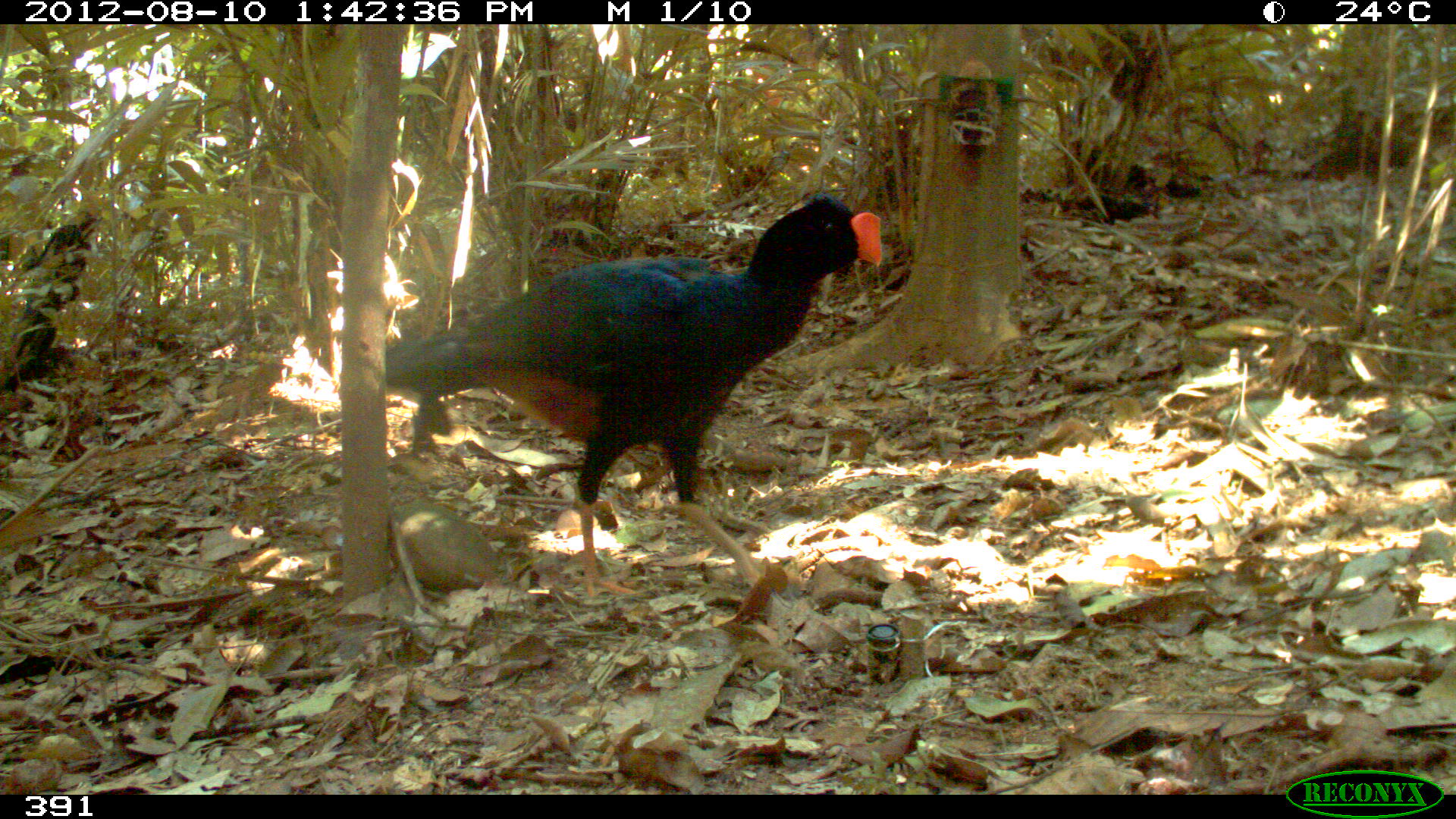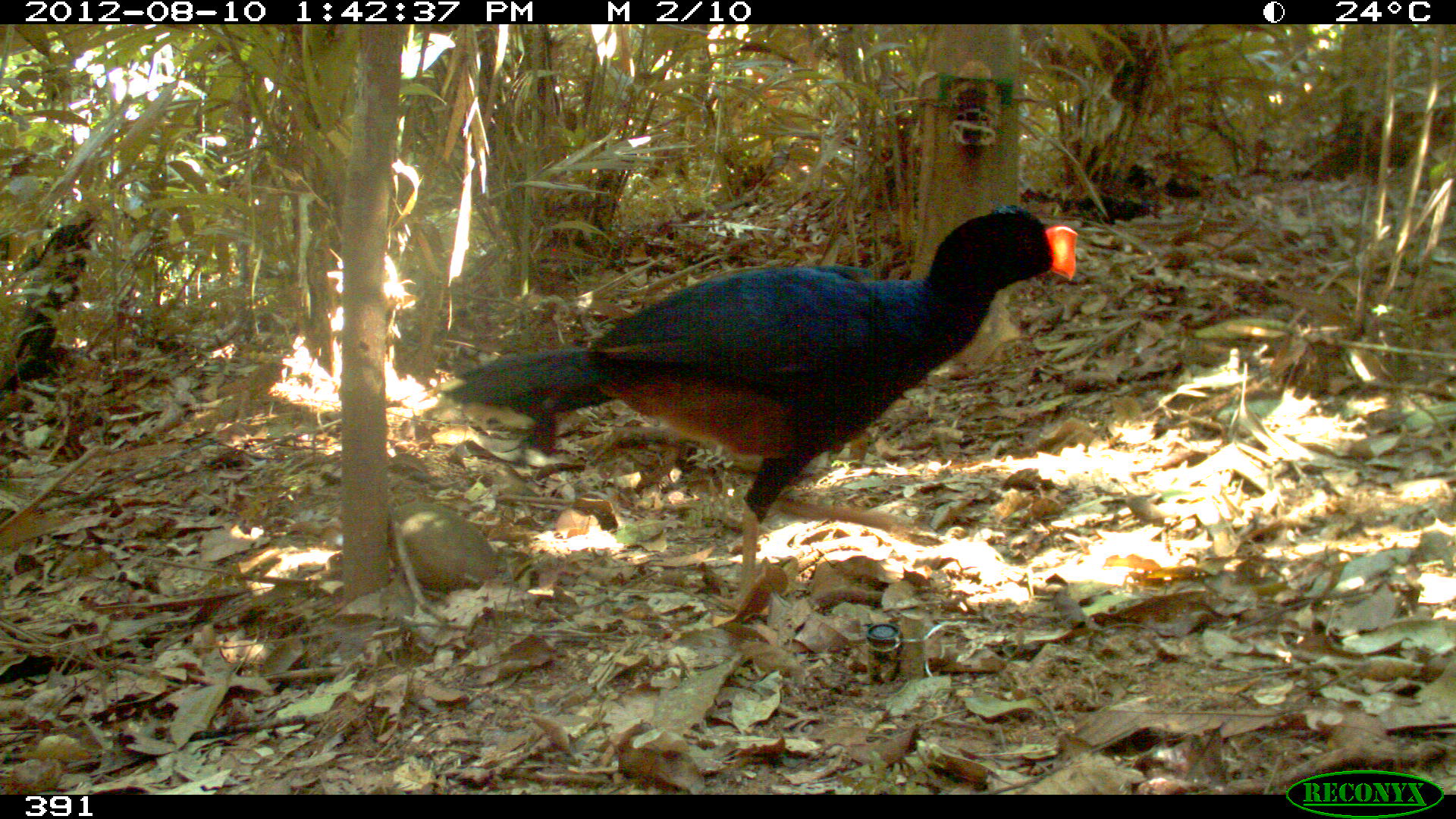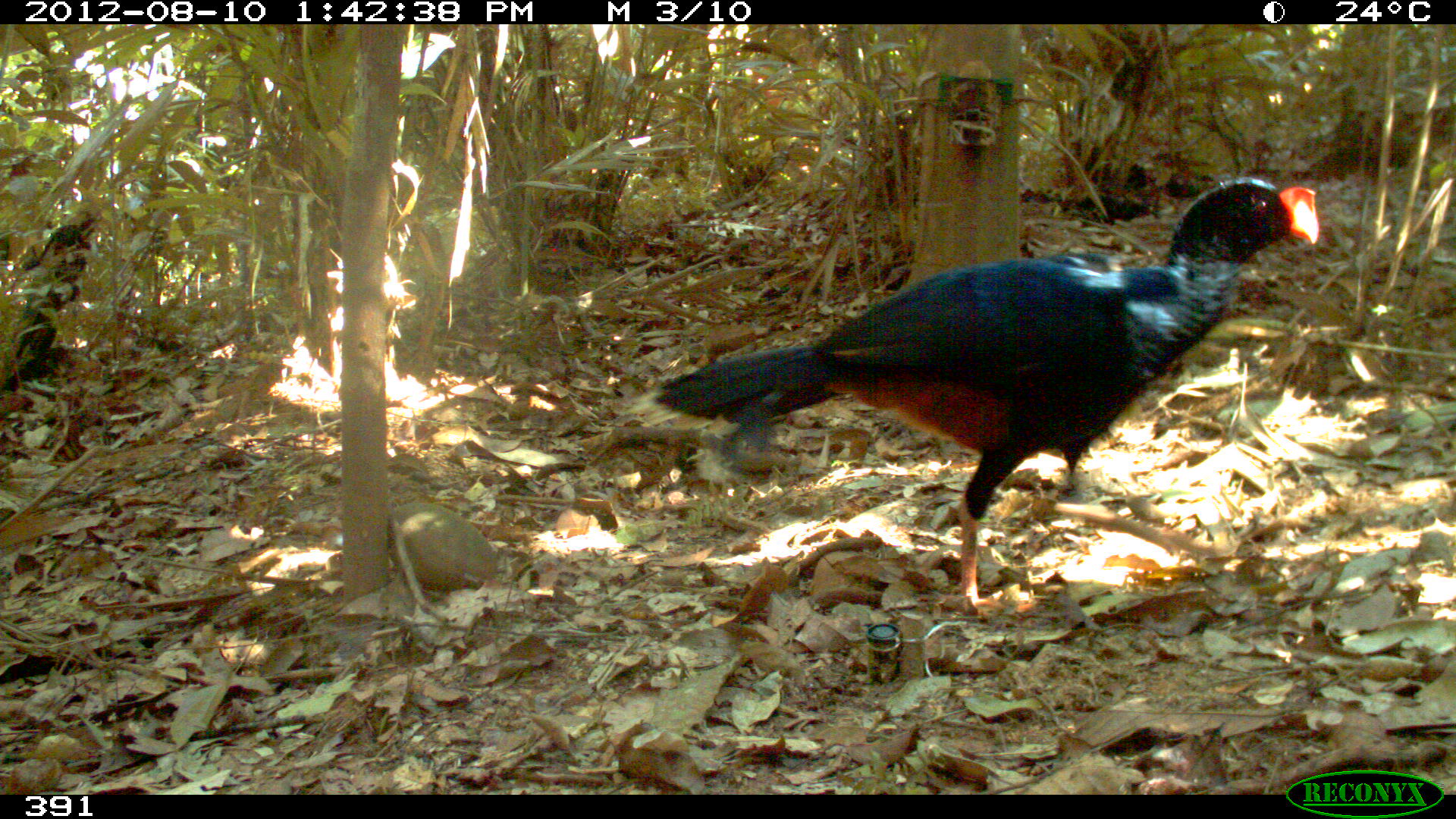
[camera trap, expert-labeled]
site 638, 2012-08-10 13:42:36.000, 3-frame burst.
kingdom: Animalia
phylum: Chordata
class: Aves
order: Galliformes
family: Cracidae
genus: Mitu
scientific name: Mitu tuberosum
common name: razor-billed curassow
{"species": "Mitu tuberosum (razor-billed curassow)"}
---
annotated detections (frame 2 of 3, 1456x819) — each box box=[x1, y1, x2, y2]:
mitu tuberosum: box=[441, 202, 1077, 609]